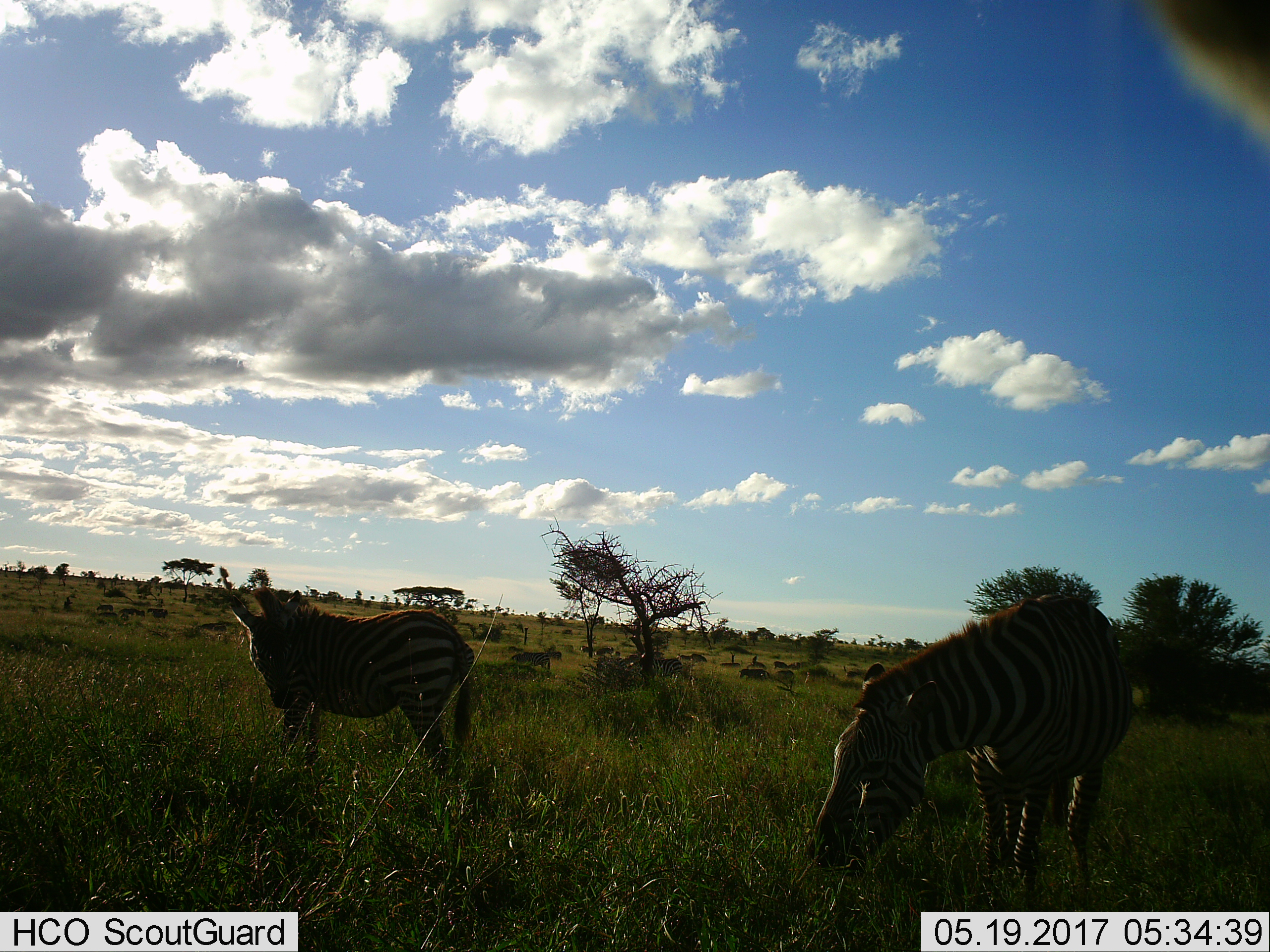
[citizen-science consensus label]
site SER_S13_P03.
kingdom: Animalia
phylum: Chordata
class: Mammalia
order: Perissodactyla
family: Equidae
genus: Equus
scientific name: Equus quagga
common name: plains zebra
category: zebraplains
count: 10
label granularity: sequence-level